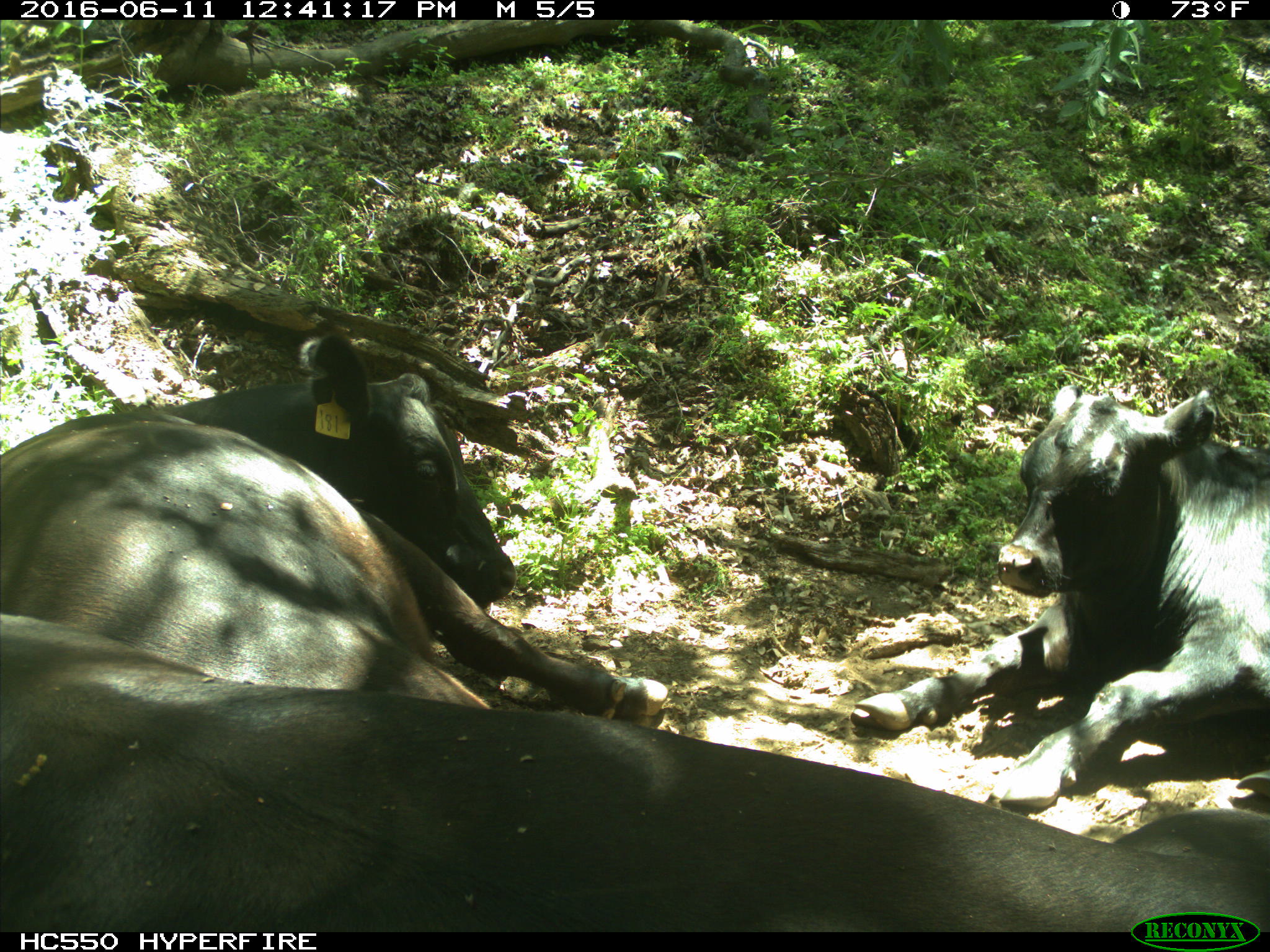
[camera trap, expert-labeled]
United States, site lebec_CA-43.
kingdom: Animalia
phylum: Chordata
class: Mammalia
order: Artiodactyla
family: Bovidae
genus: Bos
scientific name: Bos taurus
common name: domestic cow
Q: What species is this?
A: Bos taurus (domestic cow).